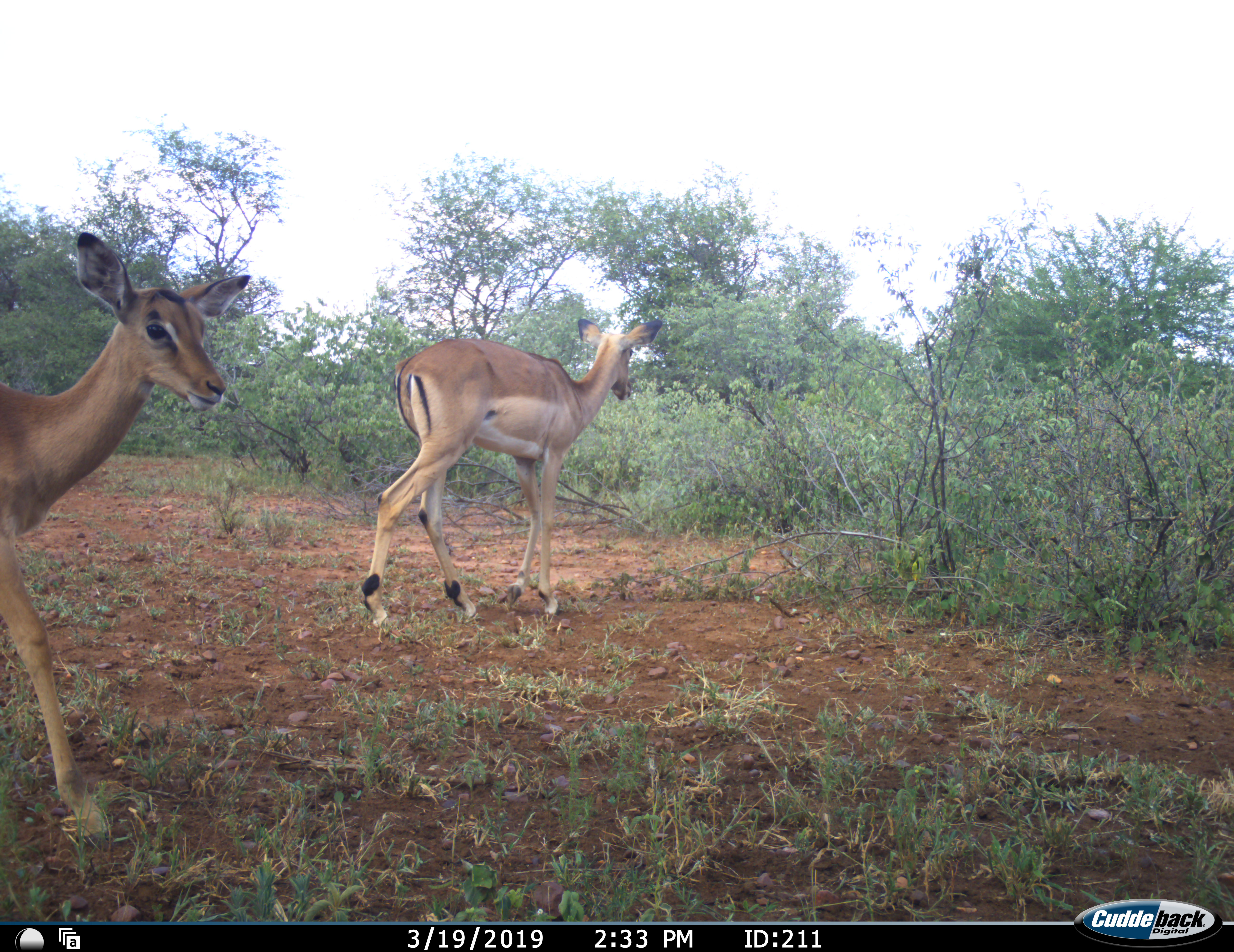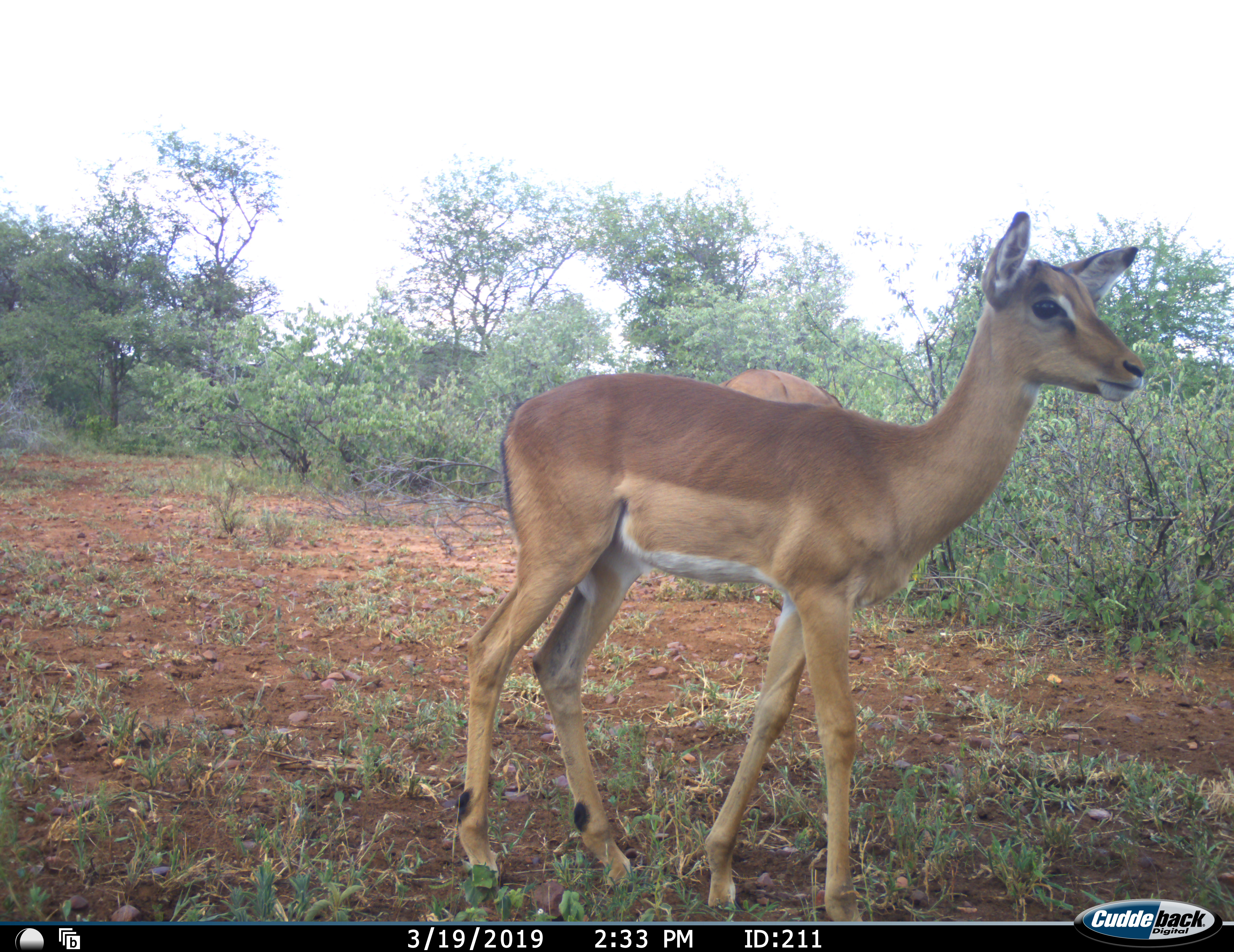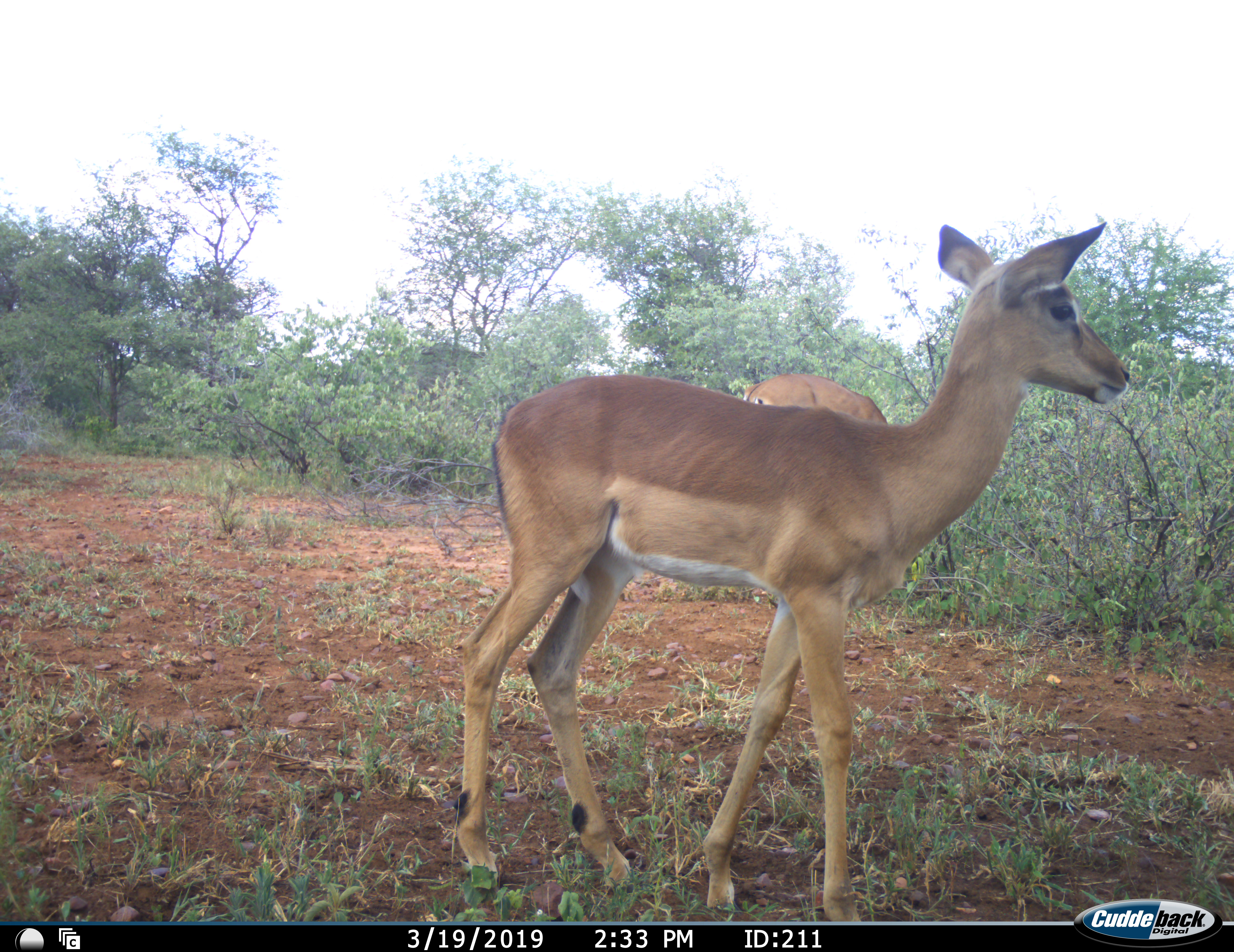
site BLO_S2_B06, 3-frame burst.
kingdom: Animalia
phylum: Chordata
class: Mammalia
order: Artiodactyla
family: Bovidae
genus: Aepyceros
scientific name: Aepyceros melampus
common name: impala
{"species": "impala (Aepyceros melampus)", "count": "2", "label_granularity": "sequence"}